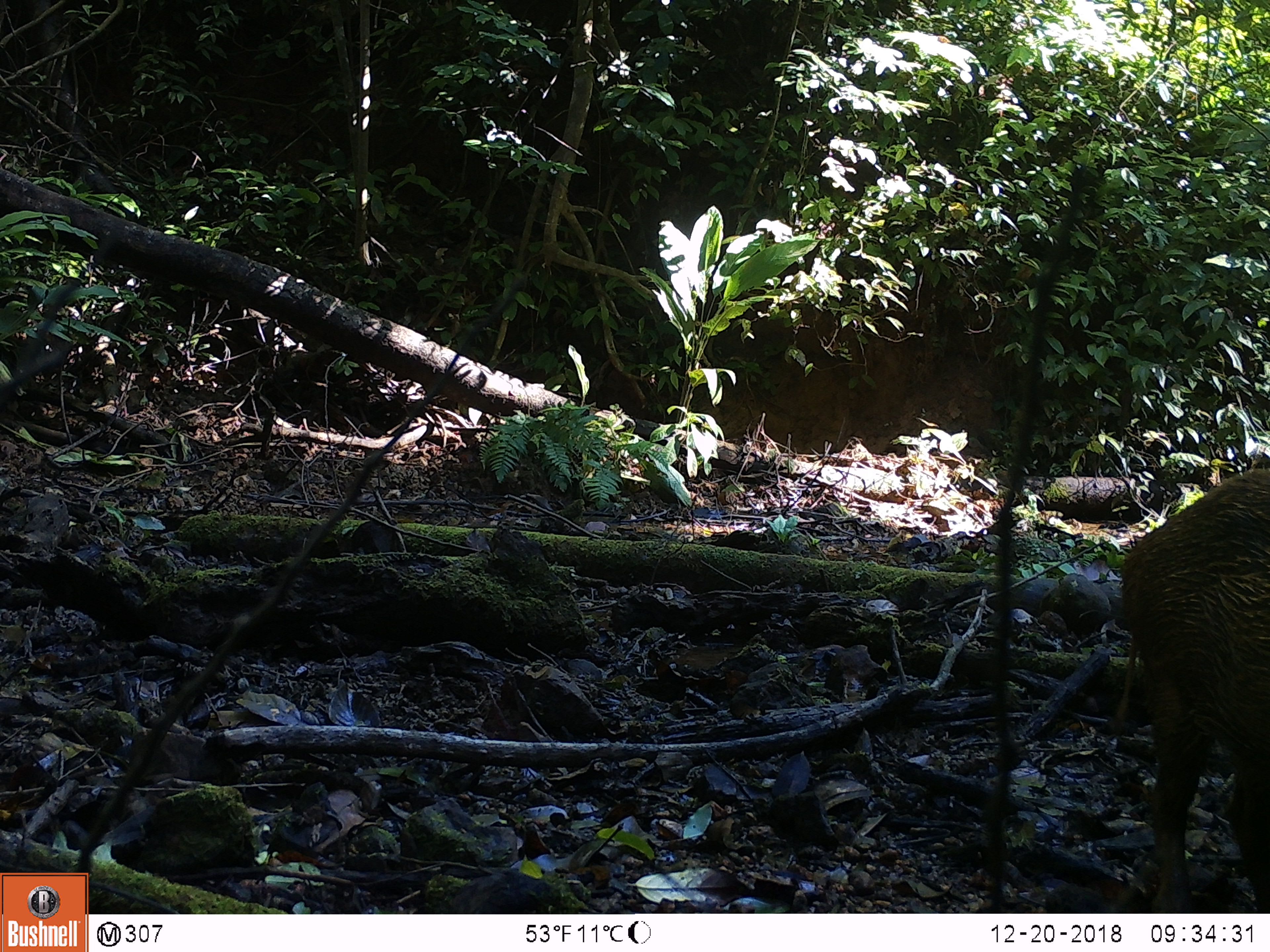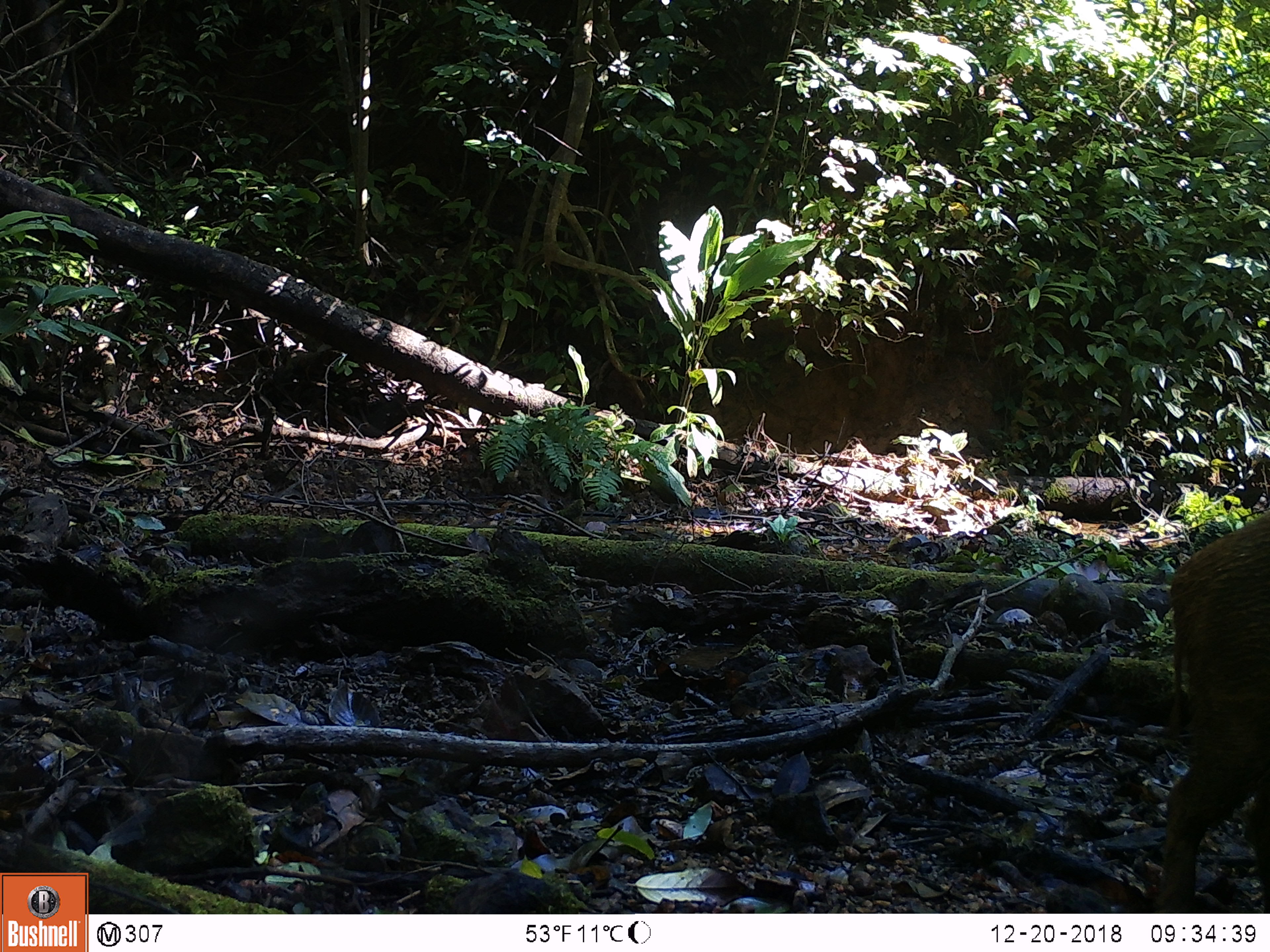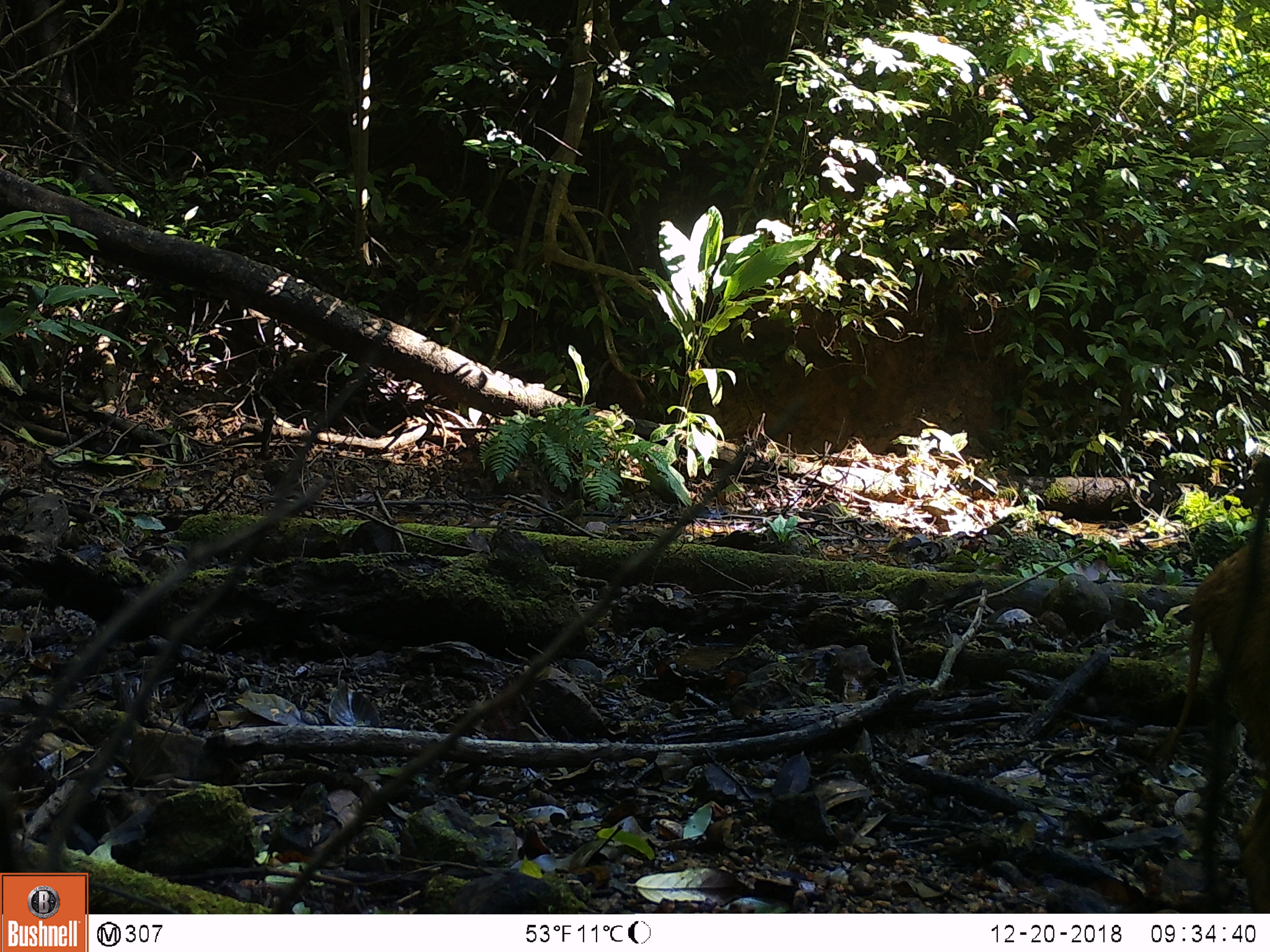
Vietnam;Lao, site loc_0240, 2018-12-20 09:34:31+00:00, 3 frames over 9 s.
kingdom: Animalia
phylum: Chordata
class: Mammalia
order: Artiodactyla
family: Suidae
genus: Sus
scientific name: Sus scrofa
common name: eurasian wild pig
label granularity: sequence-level